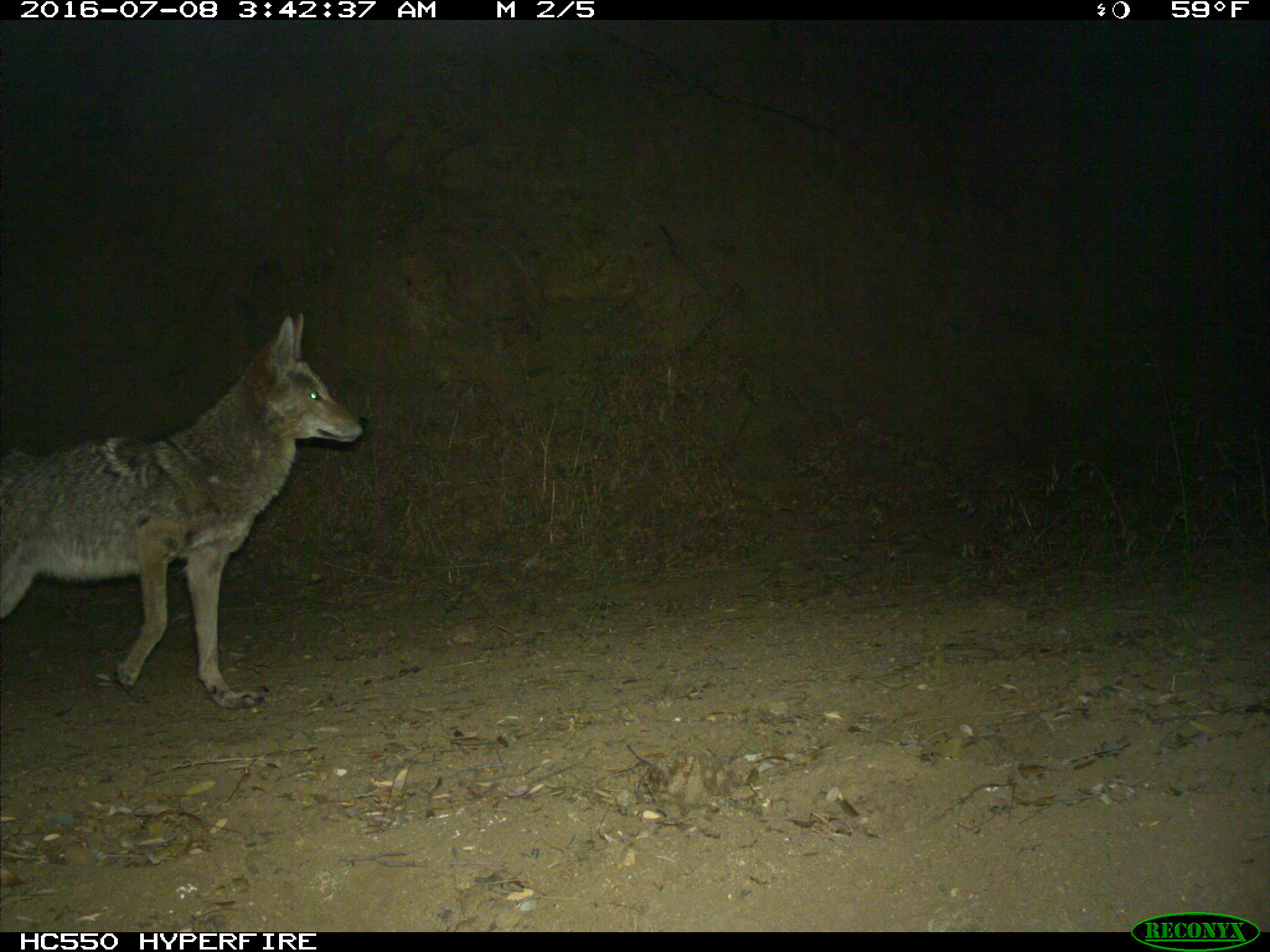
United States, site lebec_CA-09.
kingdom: Animalia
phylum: Chordata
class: Mammalia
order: Carnivora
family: Canidae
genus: Canis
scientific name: Canis latrans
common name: coyote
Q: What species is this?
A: Canis latrans (coyote).